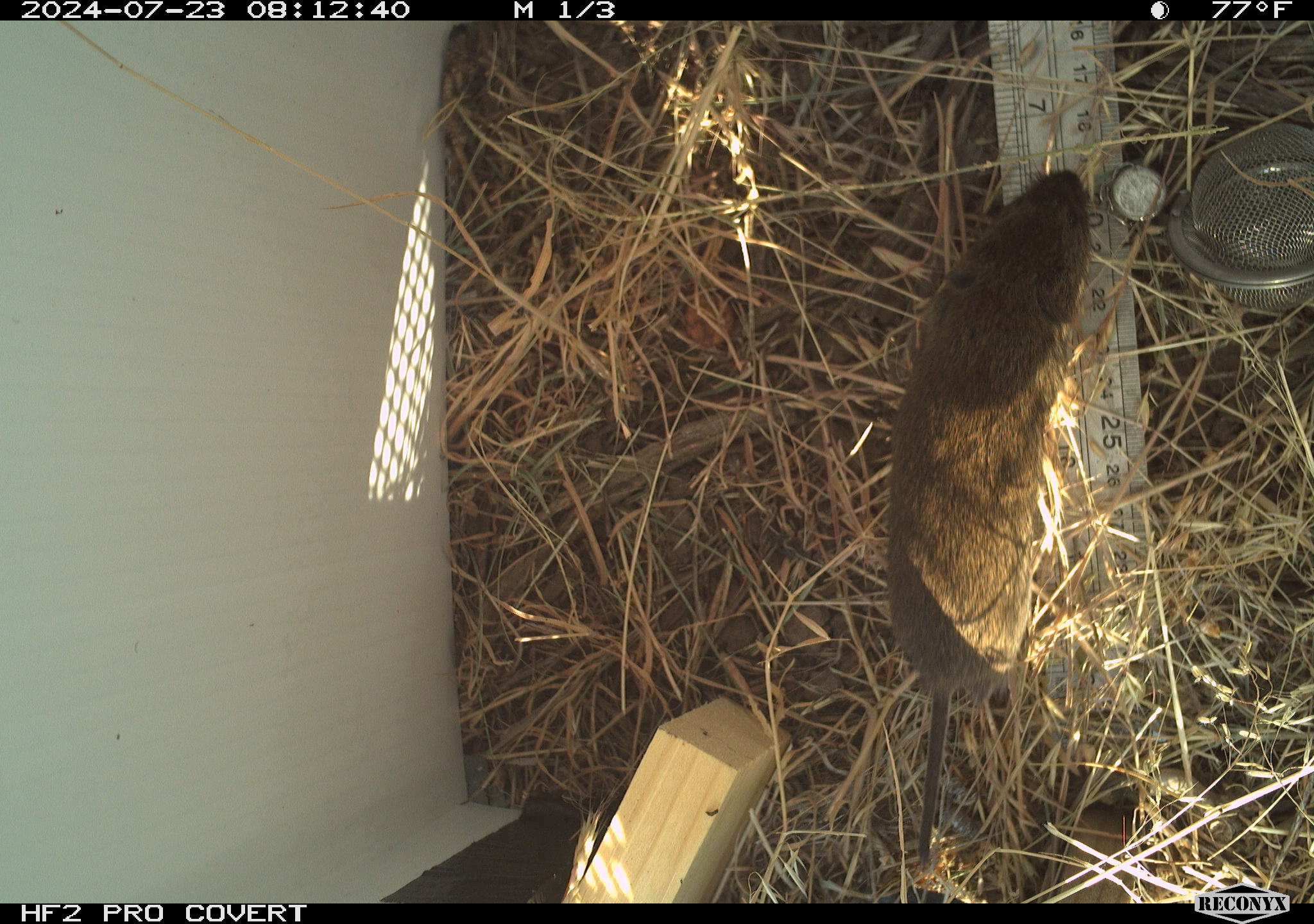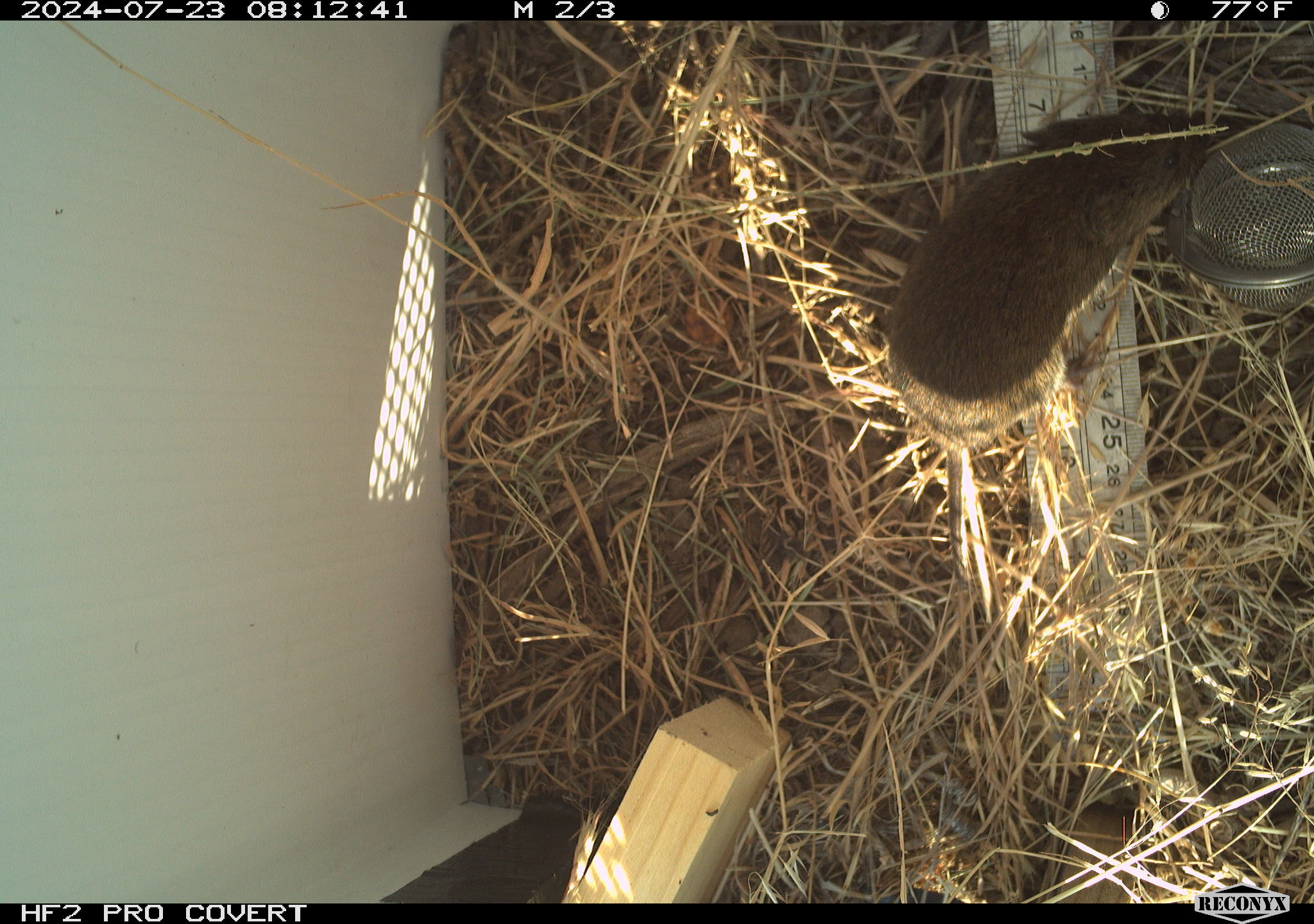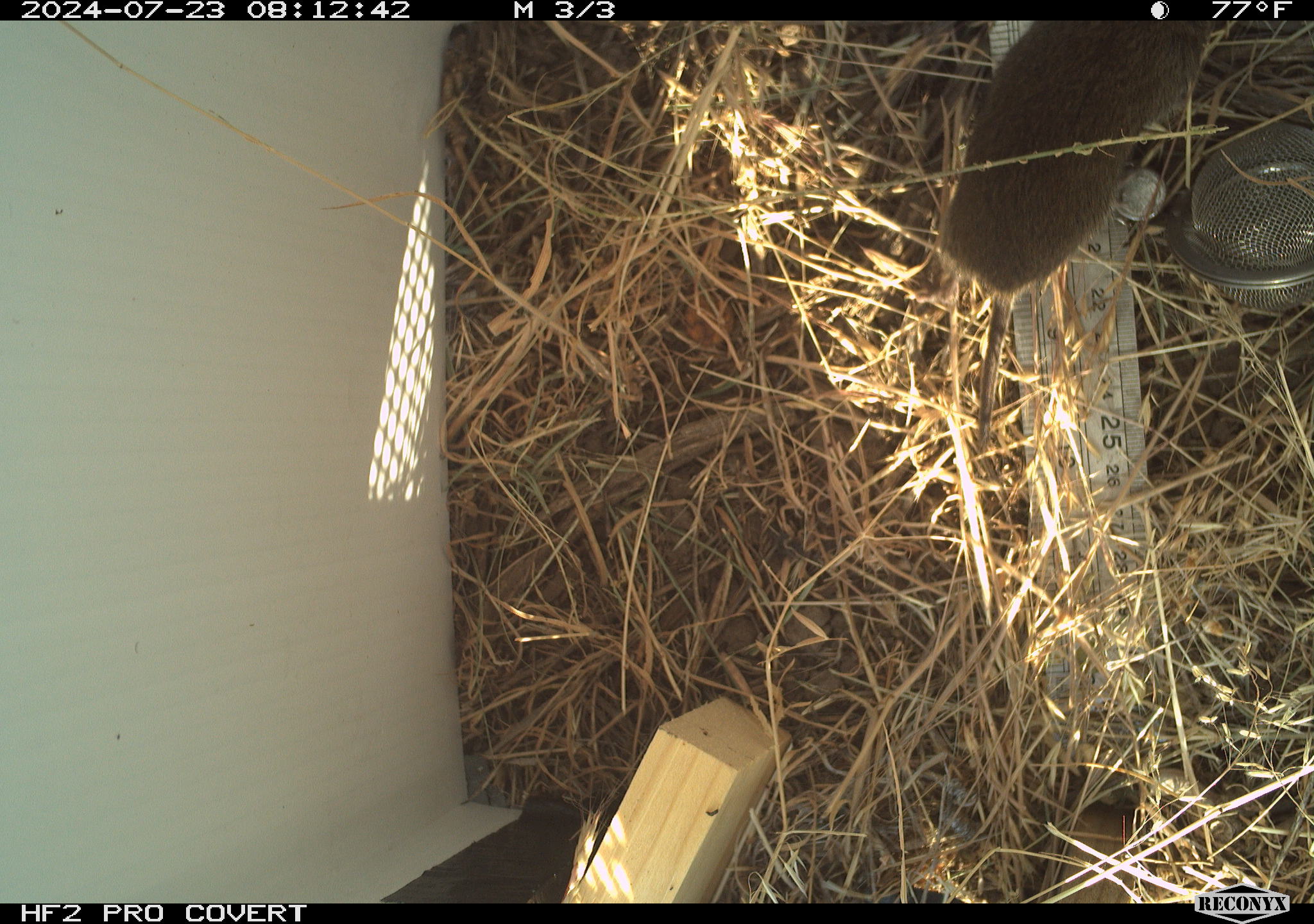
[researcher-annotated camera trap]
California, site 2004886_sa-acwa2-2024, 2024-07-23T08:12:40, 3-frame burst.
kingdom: Animalia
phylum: Chordata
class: Mammalia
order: Rodentia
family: Cricetidae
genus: Microtus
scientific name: Microtus californicus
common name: california vole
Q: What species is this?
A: California vole (Microtus californicus).